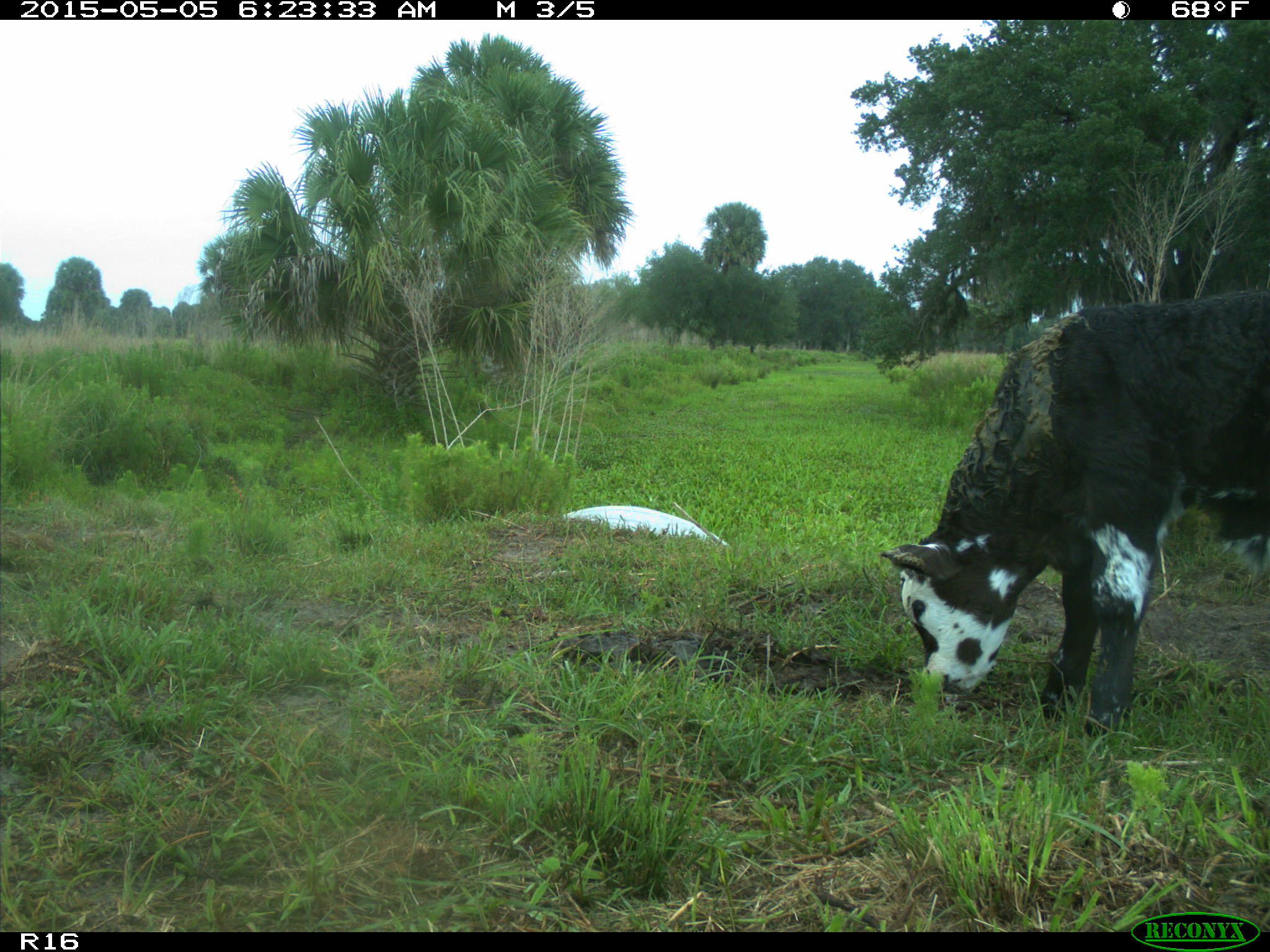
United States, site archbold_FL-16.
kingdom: Animalia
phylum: Chordata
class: Mammalia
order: Artiodactyla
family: Bovidae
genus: Bos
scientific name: Bos taurus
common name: domestic cow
Bos taurus (domestic cow).